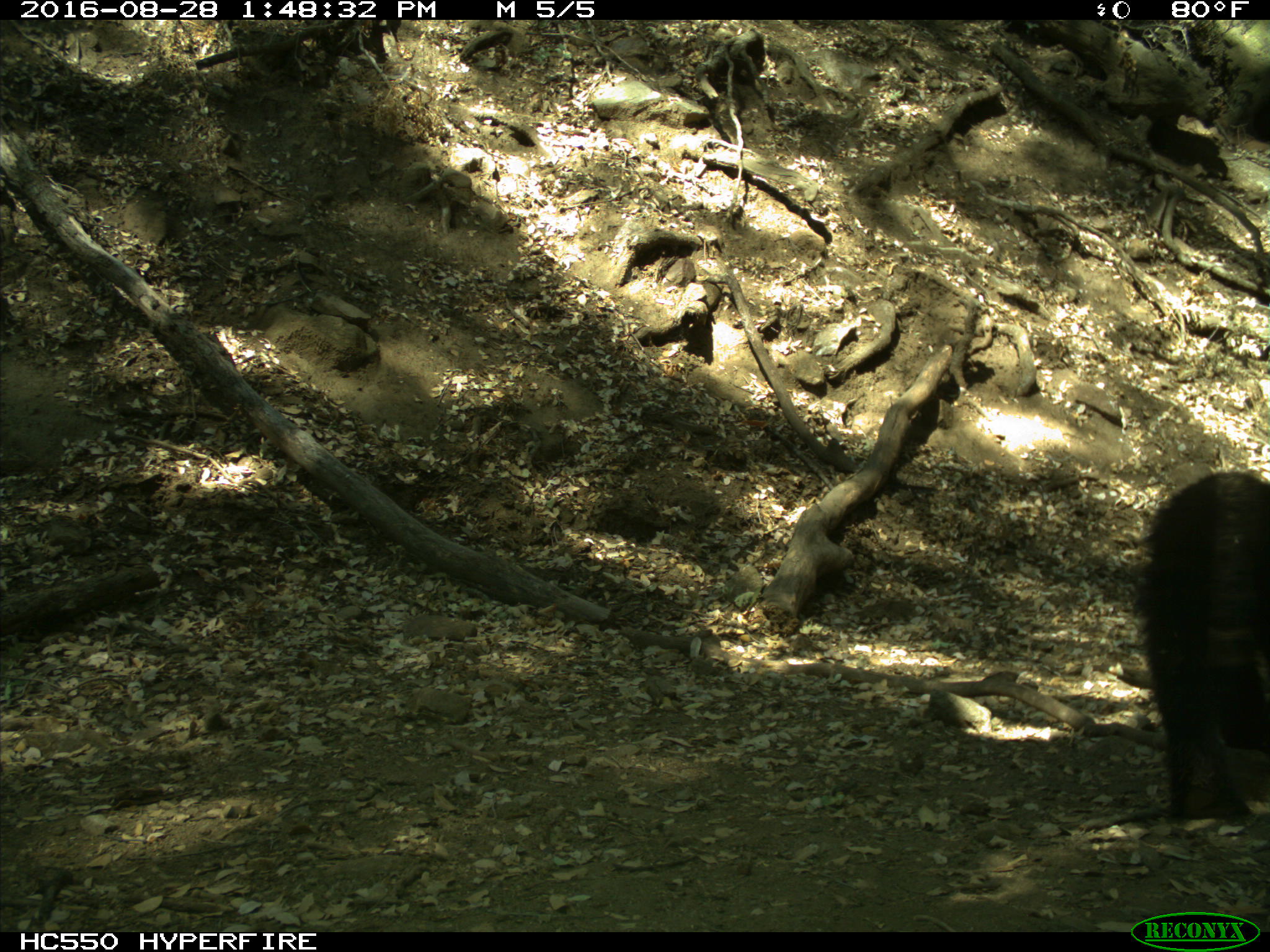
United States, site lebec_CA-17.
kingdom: Animalia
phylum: Chordata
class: Mammalia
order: Carnivora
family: Ursidae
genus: Ursus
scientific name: Ursus americanus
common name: american black bear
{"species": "Ursus americanus (american black bear)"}